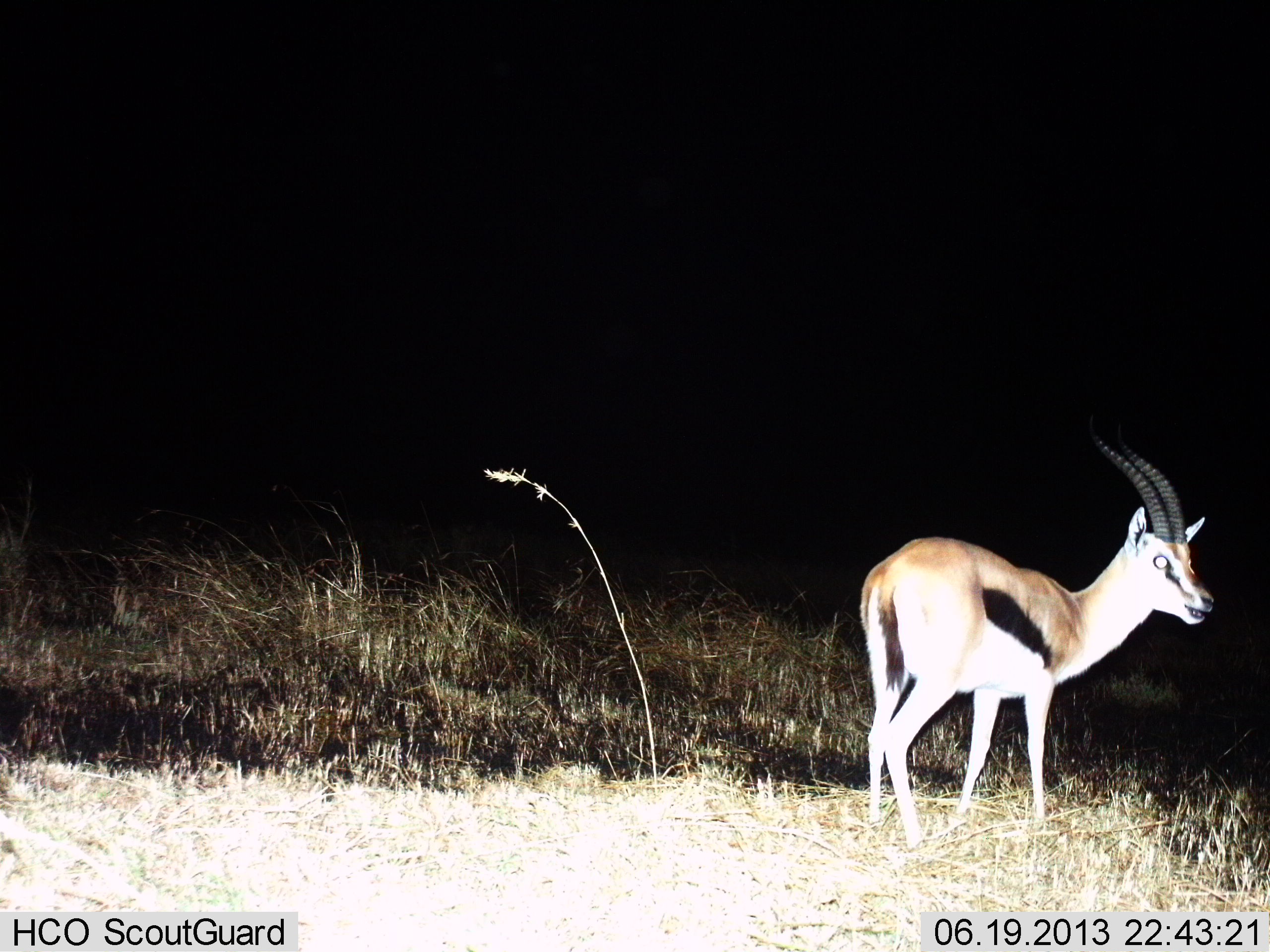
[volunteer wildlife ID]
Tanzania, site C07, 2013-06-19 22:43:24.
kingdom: Animalia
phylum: Chordata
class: Mammalia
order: Artiodactyla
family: Bovidae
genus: Eudorcas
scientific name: Eudorcas thomsonii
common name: thomson's gazelle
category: gazellethomsons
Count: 1.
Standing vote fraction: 100%.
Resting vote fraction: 0%.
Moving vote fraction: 0%.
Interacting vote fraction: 0%.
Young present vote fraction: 0%.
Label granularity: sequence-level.